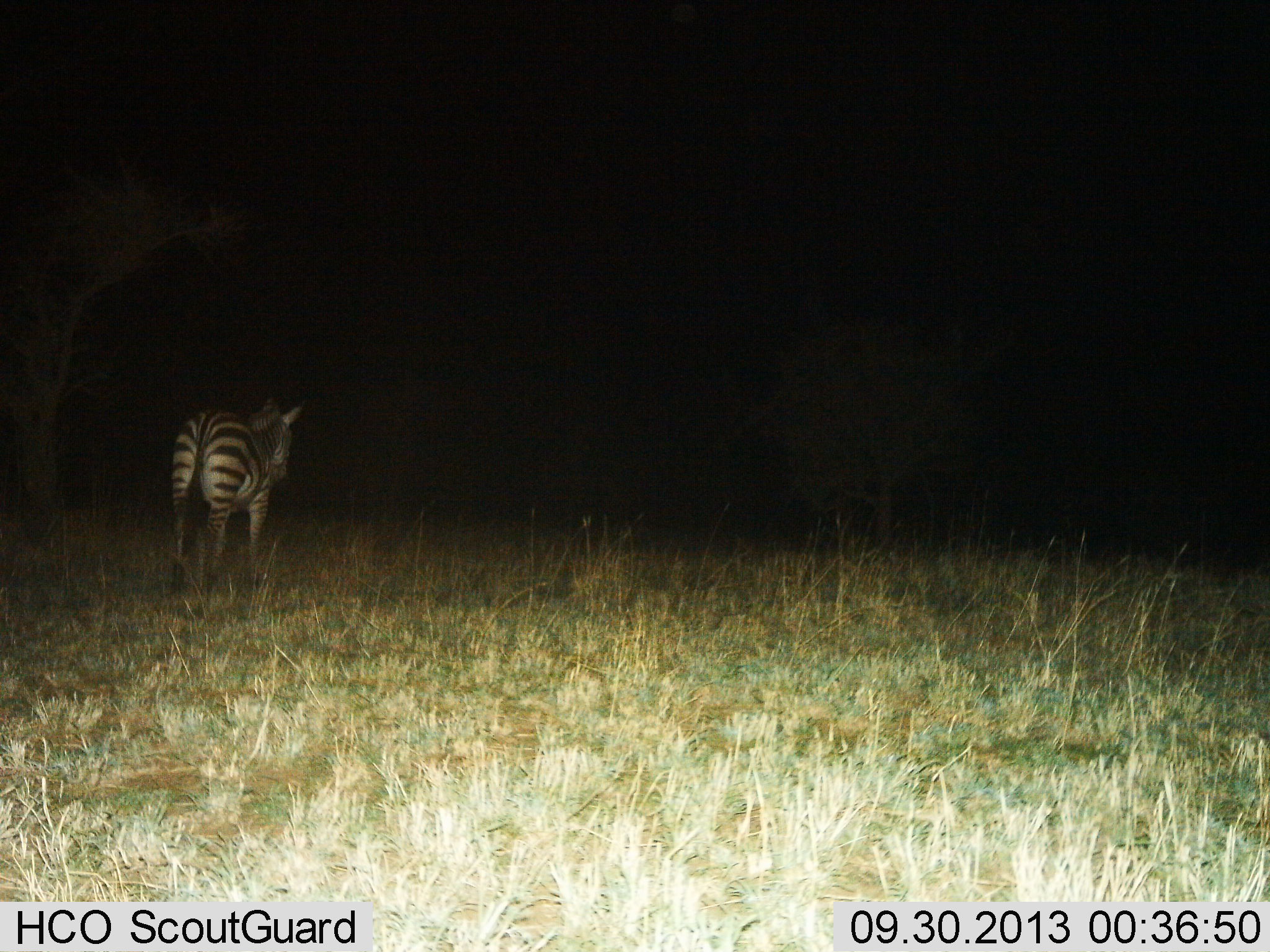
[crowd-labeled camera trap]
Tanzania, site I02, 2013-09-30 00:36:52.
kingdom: Animalia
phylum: Chordata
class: Mammalia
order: Perissodactyla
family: Equidae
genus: Equus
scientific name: Equus quagga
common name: plains zebra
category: zebra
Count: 1.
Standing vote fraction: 55%.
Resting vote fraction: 3%.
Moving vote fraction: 45%.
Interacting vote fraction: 0%.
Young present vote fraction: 0%.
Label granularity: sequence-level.